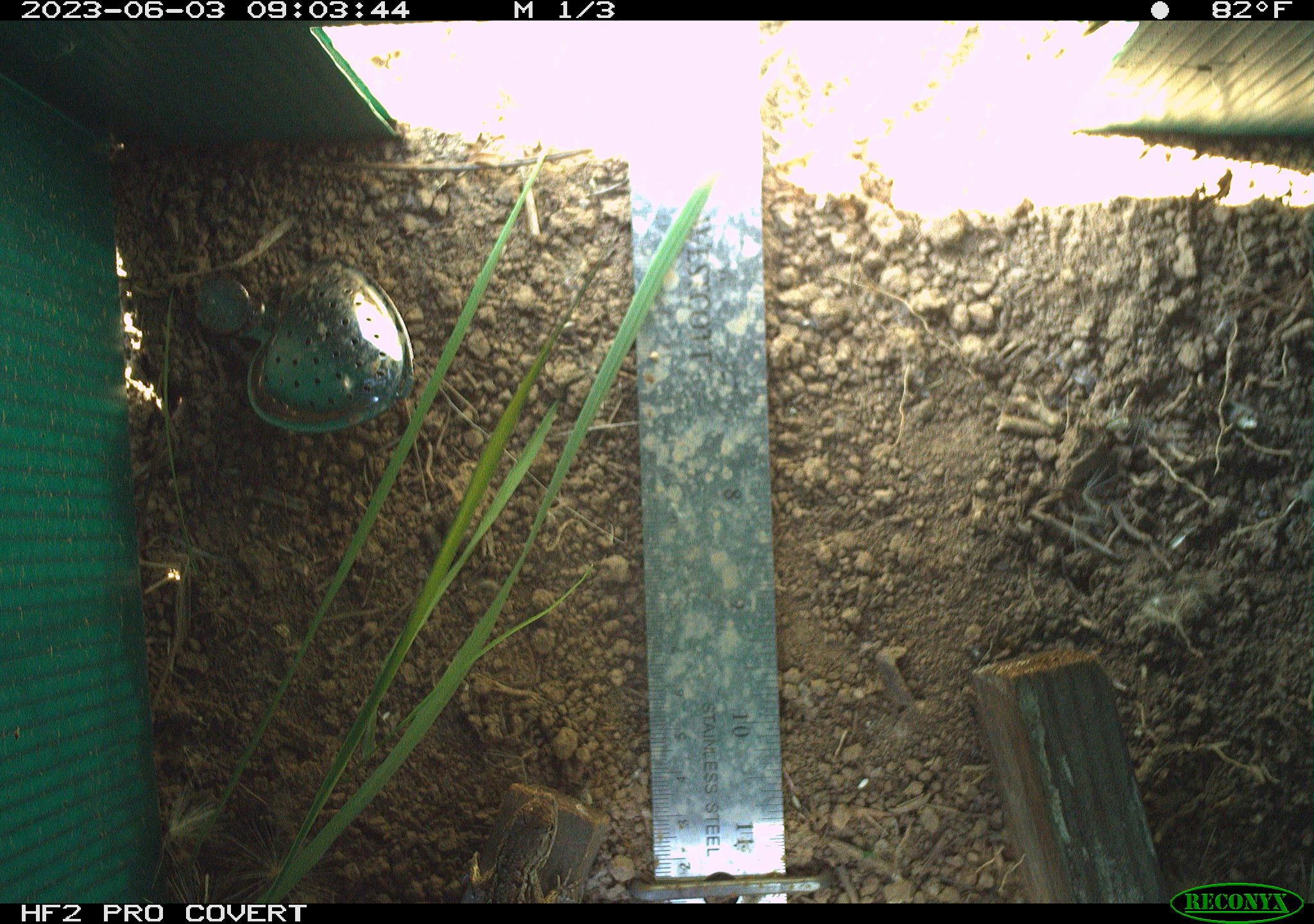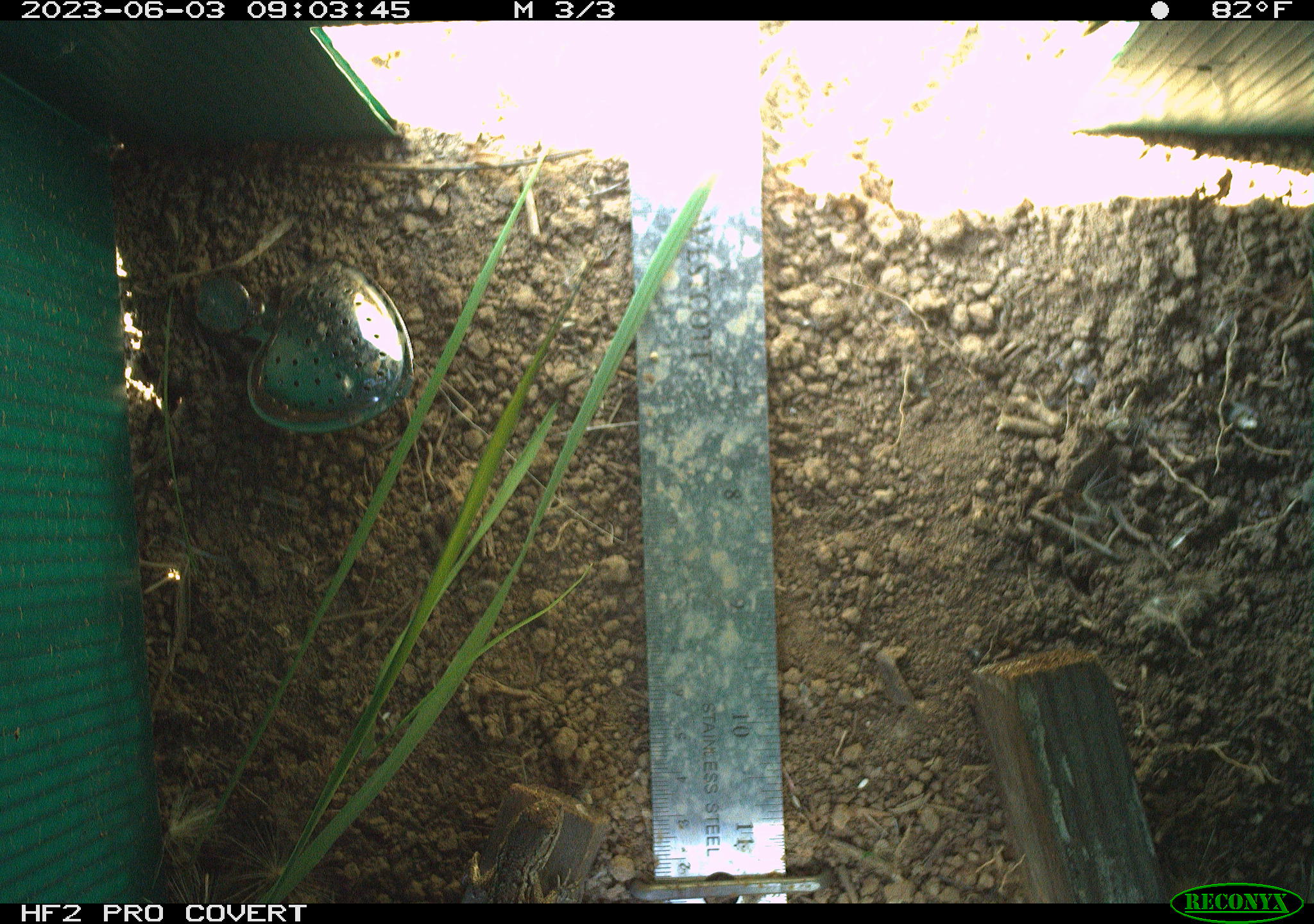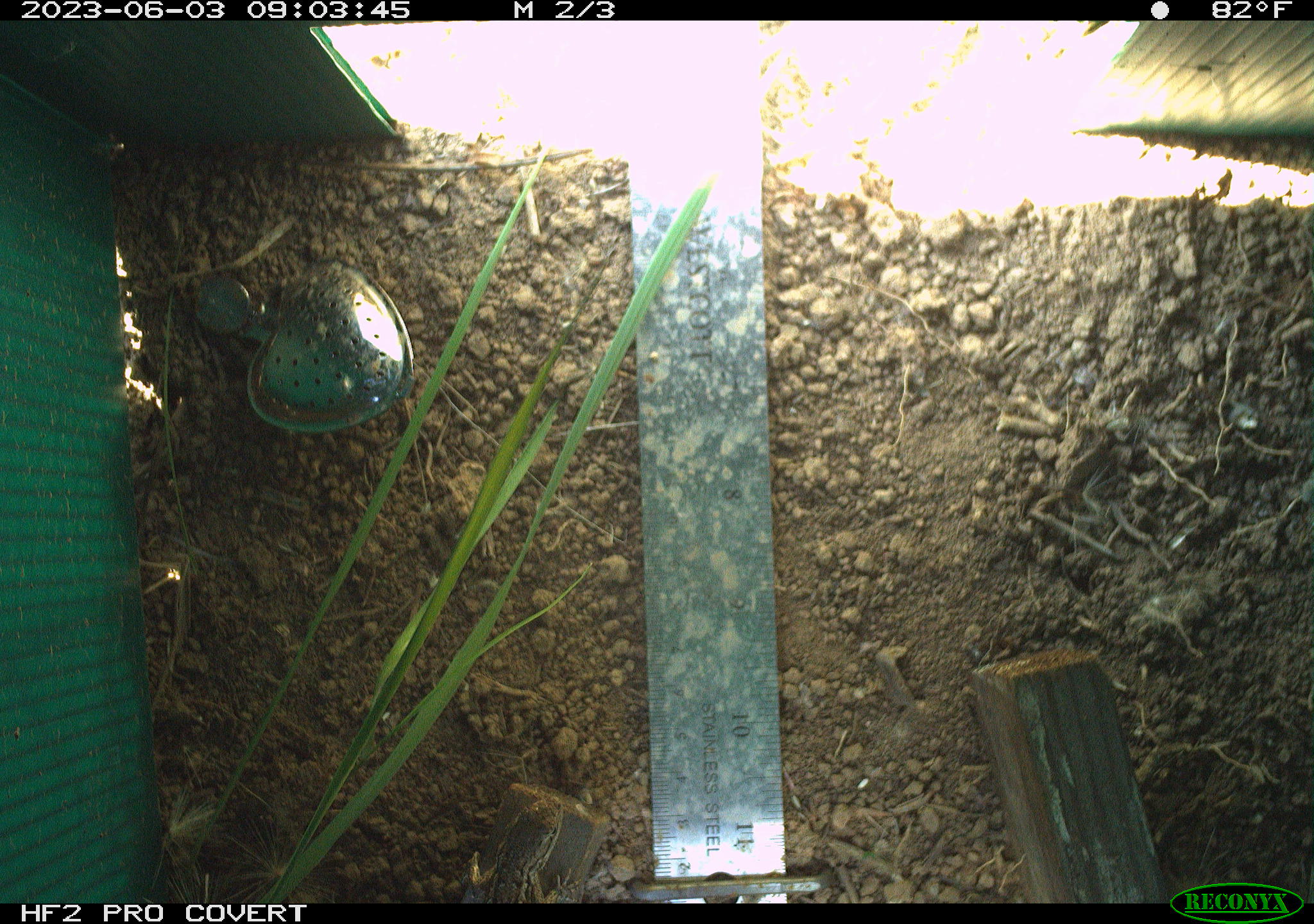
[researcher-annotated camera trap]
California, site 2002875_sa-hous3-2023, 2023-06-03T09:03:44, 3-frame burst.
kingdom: Animalia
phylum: Chordata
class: Reptilia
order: Squamata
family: Phrynosomatidae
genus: Sceloporus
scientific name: Sceloporus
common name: spiny lizards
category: sceloporus species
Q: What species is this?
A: Sceloporus species (spiny lizards) (Sceloporus).